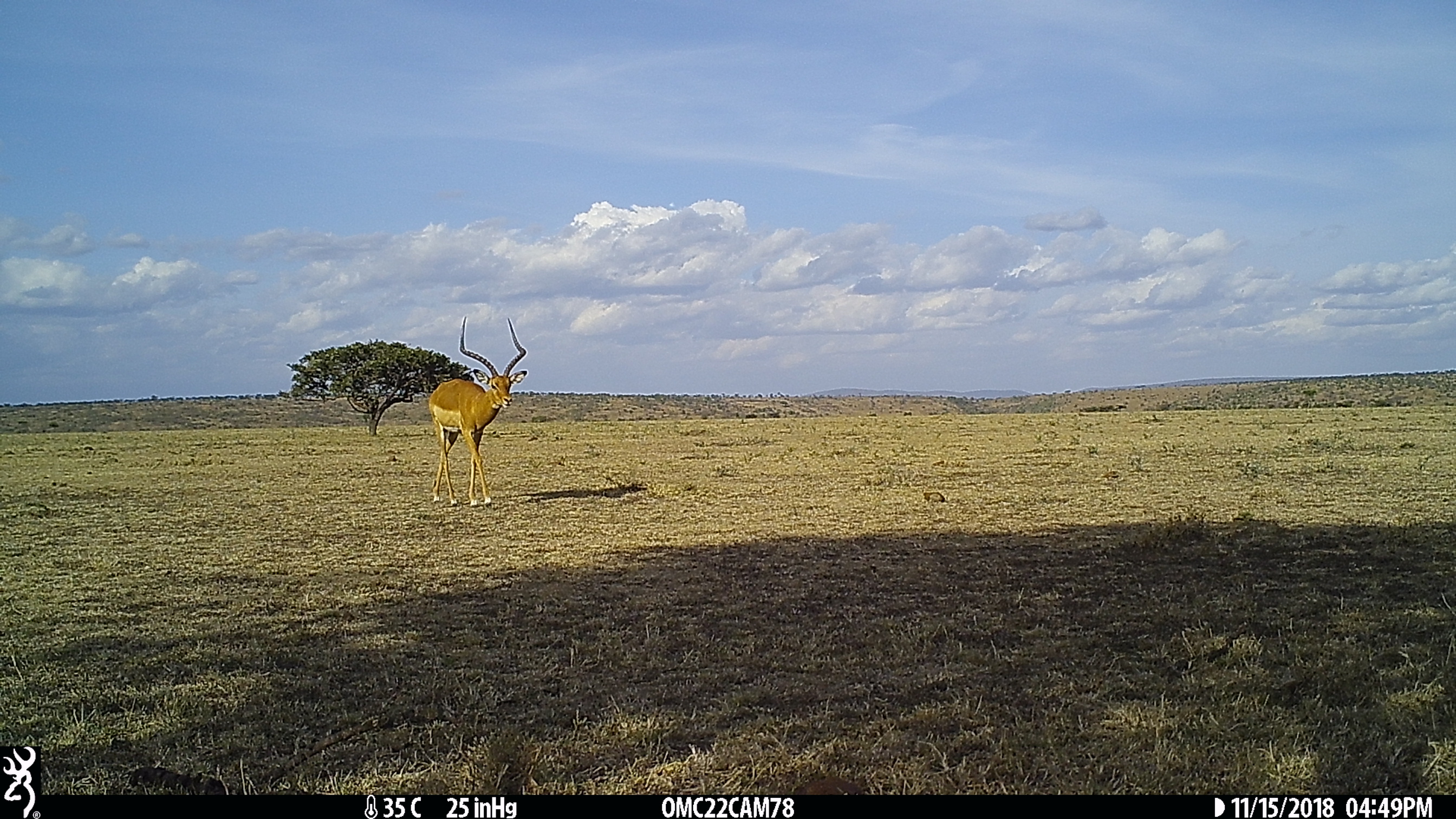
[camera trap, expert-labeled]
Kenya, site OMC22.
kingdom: Animalia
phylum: Chordata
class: Mammalia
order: Artiodactyla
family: Bovidae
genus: Aepyceros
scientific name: Aepyceros melampus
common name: impala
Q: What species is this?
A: Impala (Aepyceros melampus).